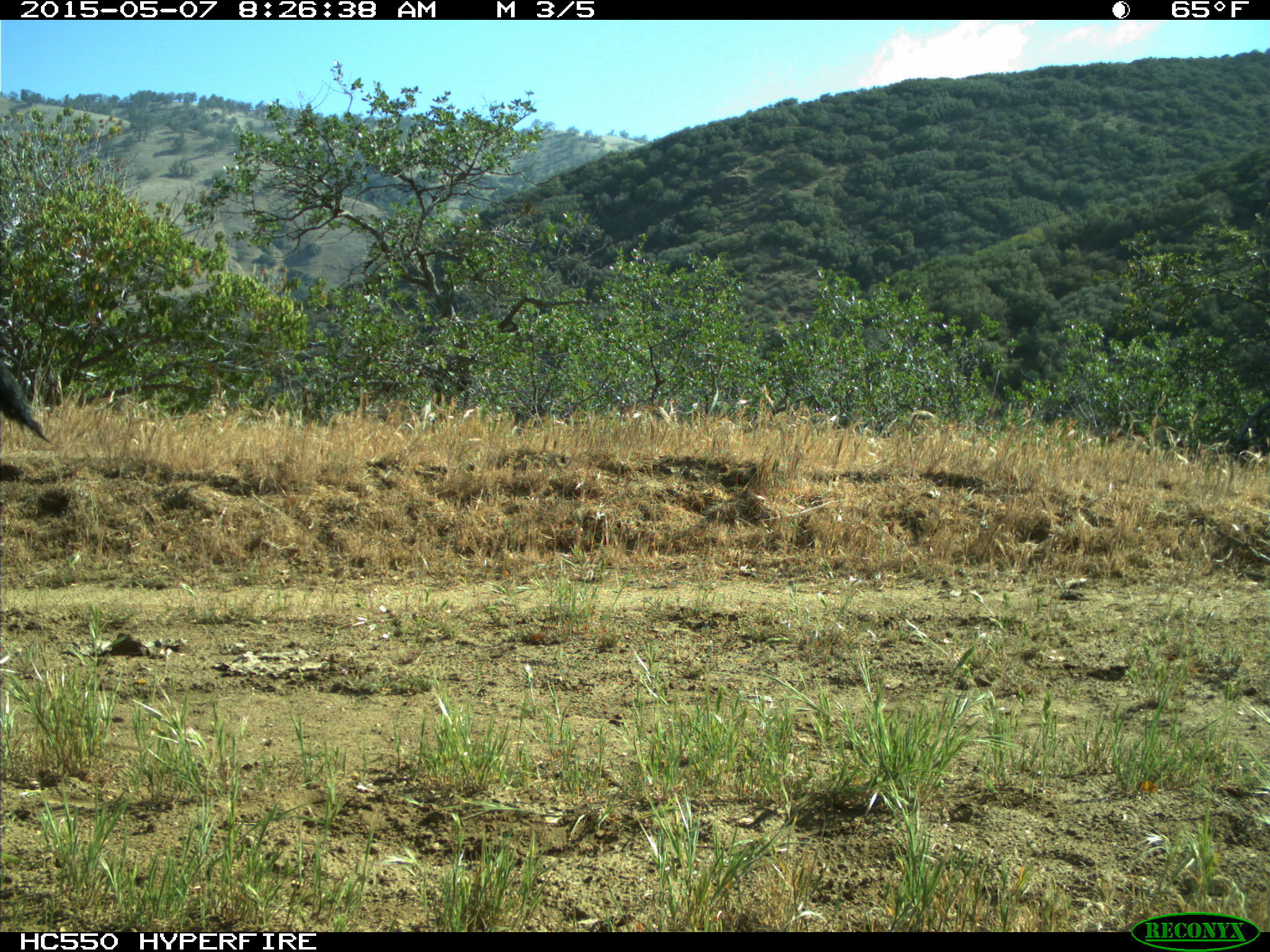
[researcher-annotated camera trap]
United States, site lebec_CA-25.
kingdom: Animalia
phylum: Chordata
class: Mammalia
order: Artiodactyla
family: Bovidae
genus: Bos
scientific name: Bos taurus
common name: domestic cow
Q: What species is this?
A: Bos taurus (domestic cow).